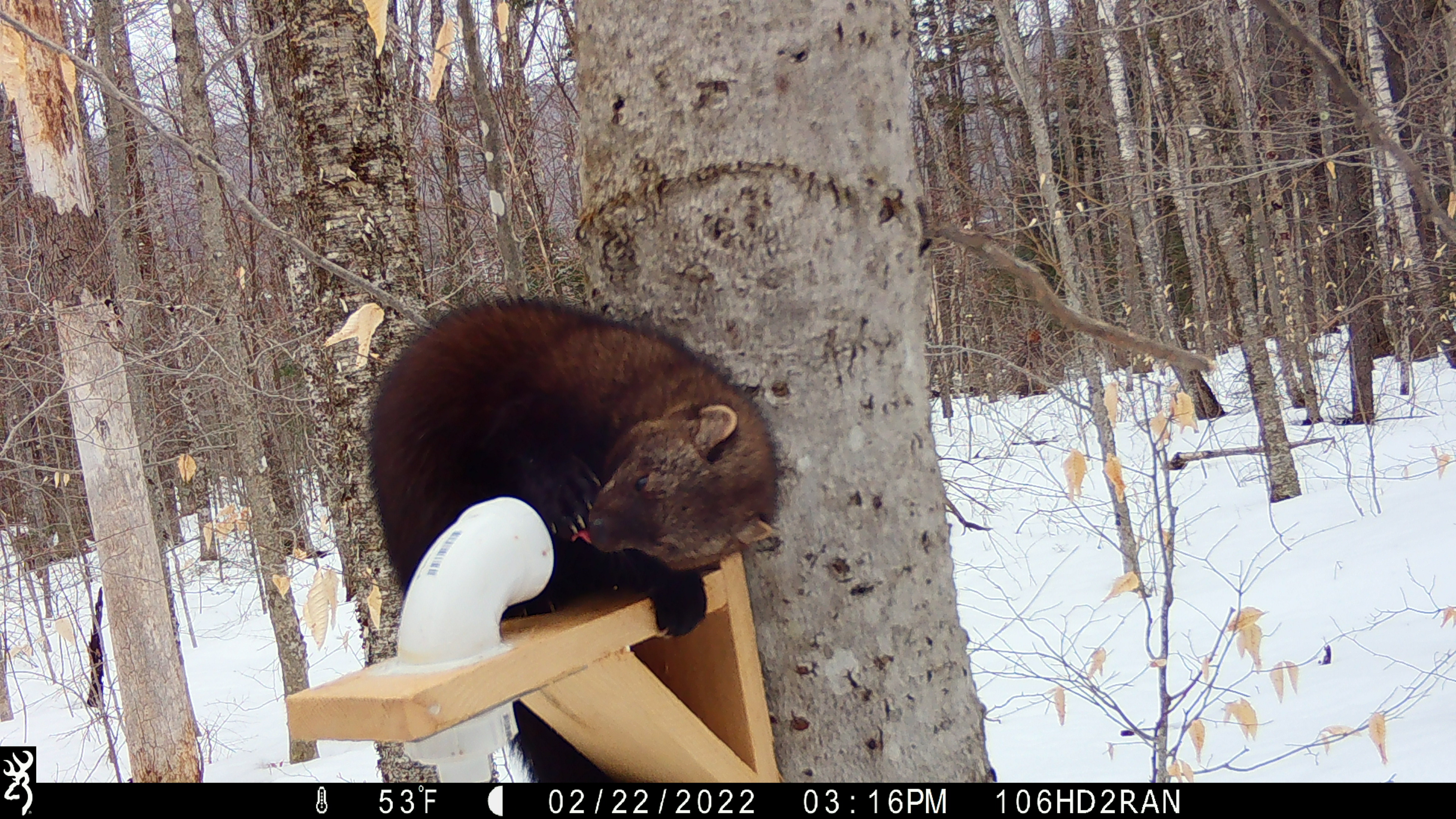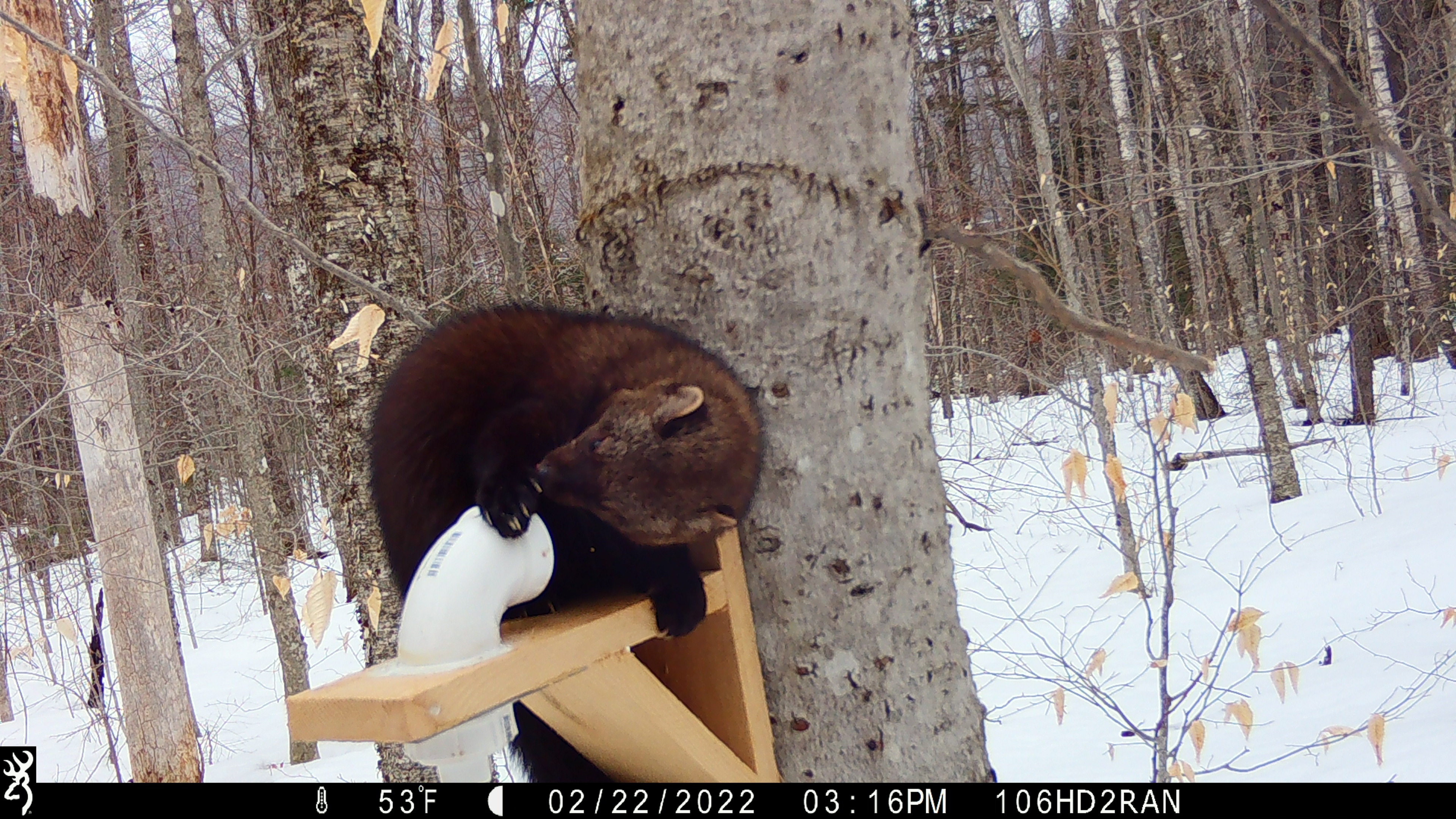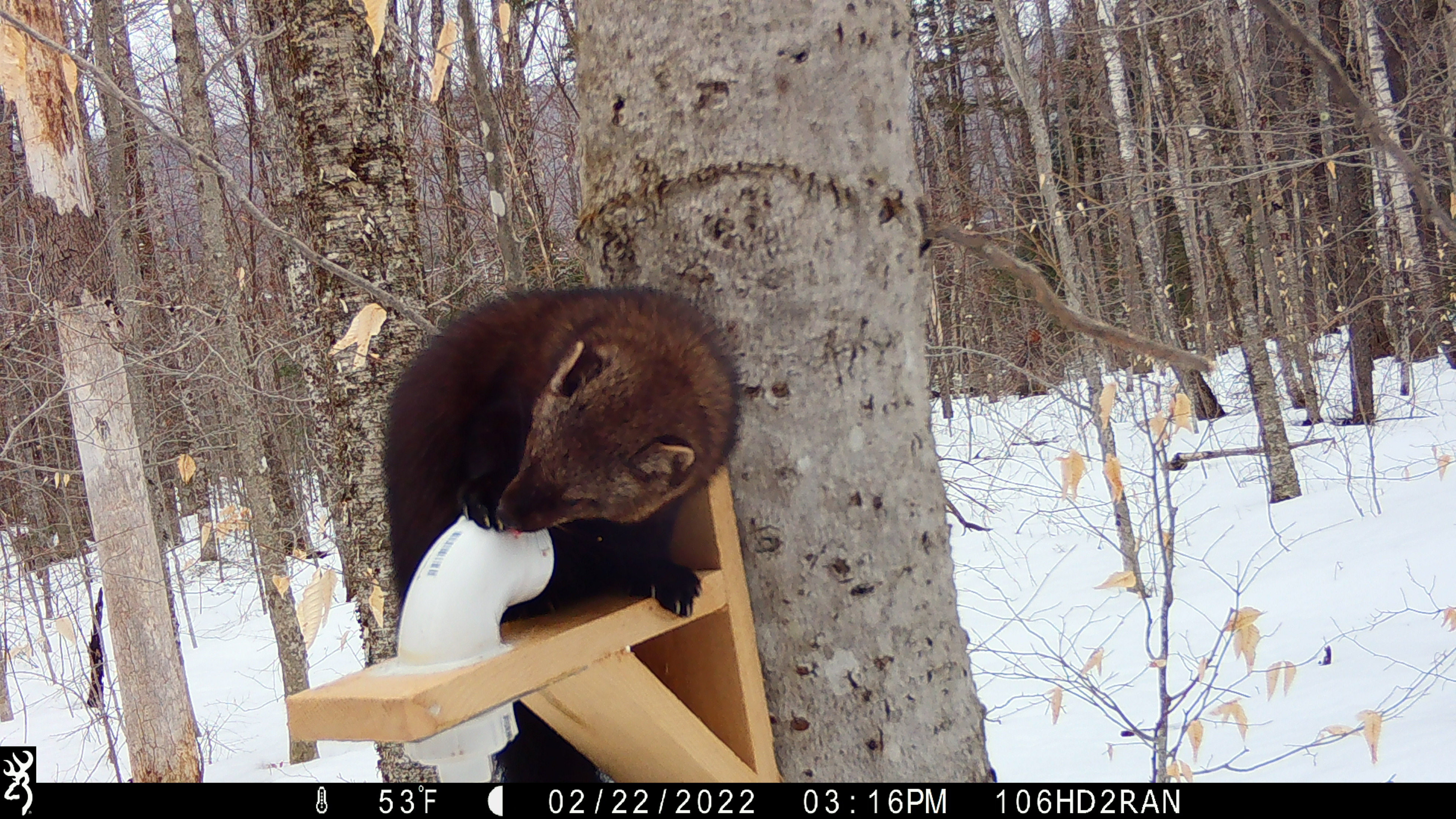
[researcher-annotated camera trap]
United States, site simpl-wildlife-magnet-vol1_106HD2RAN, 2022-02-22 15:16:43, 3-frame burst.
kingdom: Animalia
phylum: Chordata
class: Mammalia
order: Carnivora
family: Mustelidae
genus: Pekania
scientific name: Pekania pennanti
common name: fisher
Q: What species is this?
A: Fisher (Pekania pennanti).